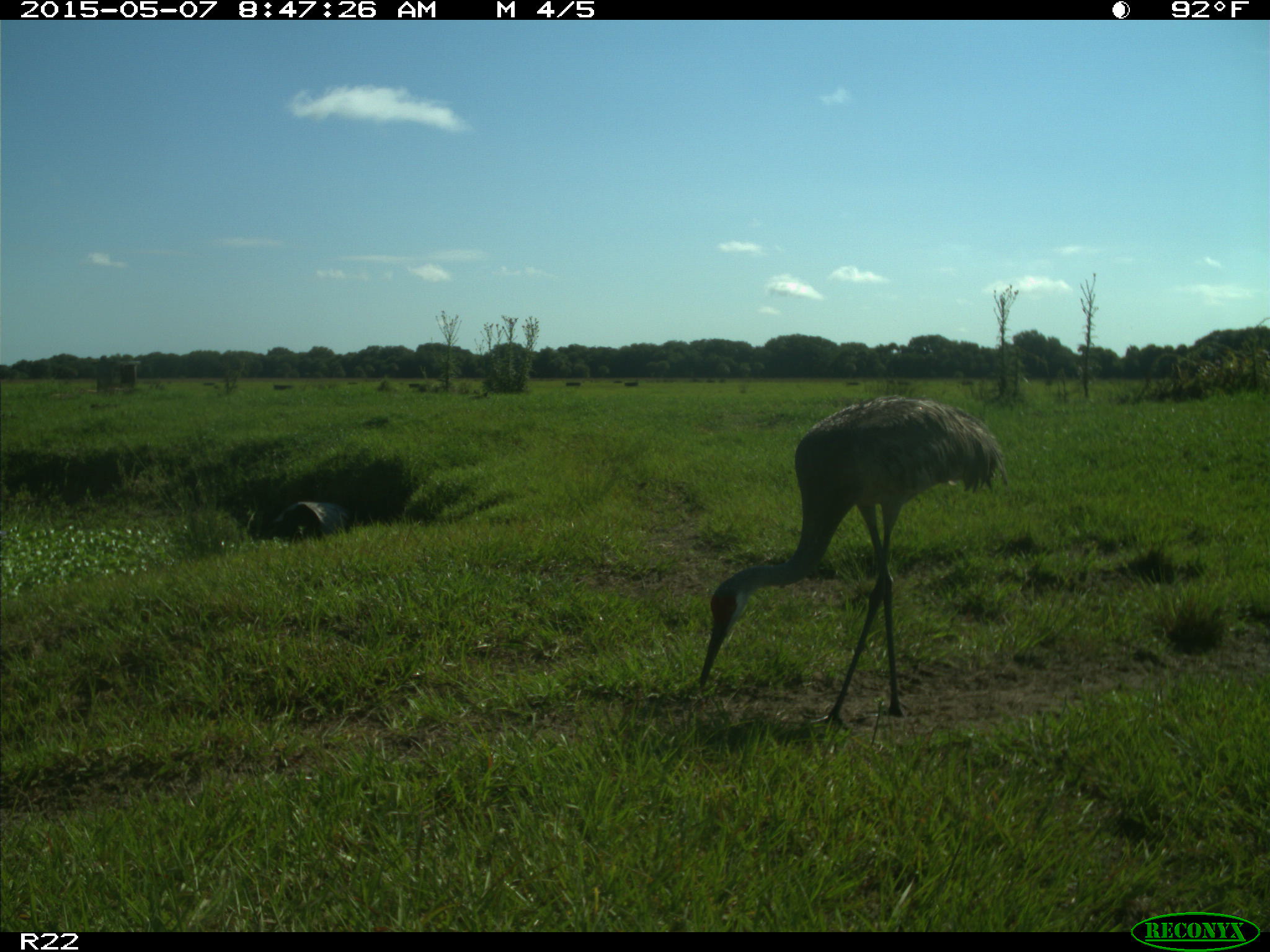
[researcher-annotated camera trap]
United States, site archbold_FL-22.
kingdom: Animalia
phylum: Chordata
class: Aves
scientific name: Aves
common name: birds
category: unidentified bird